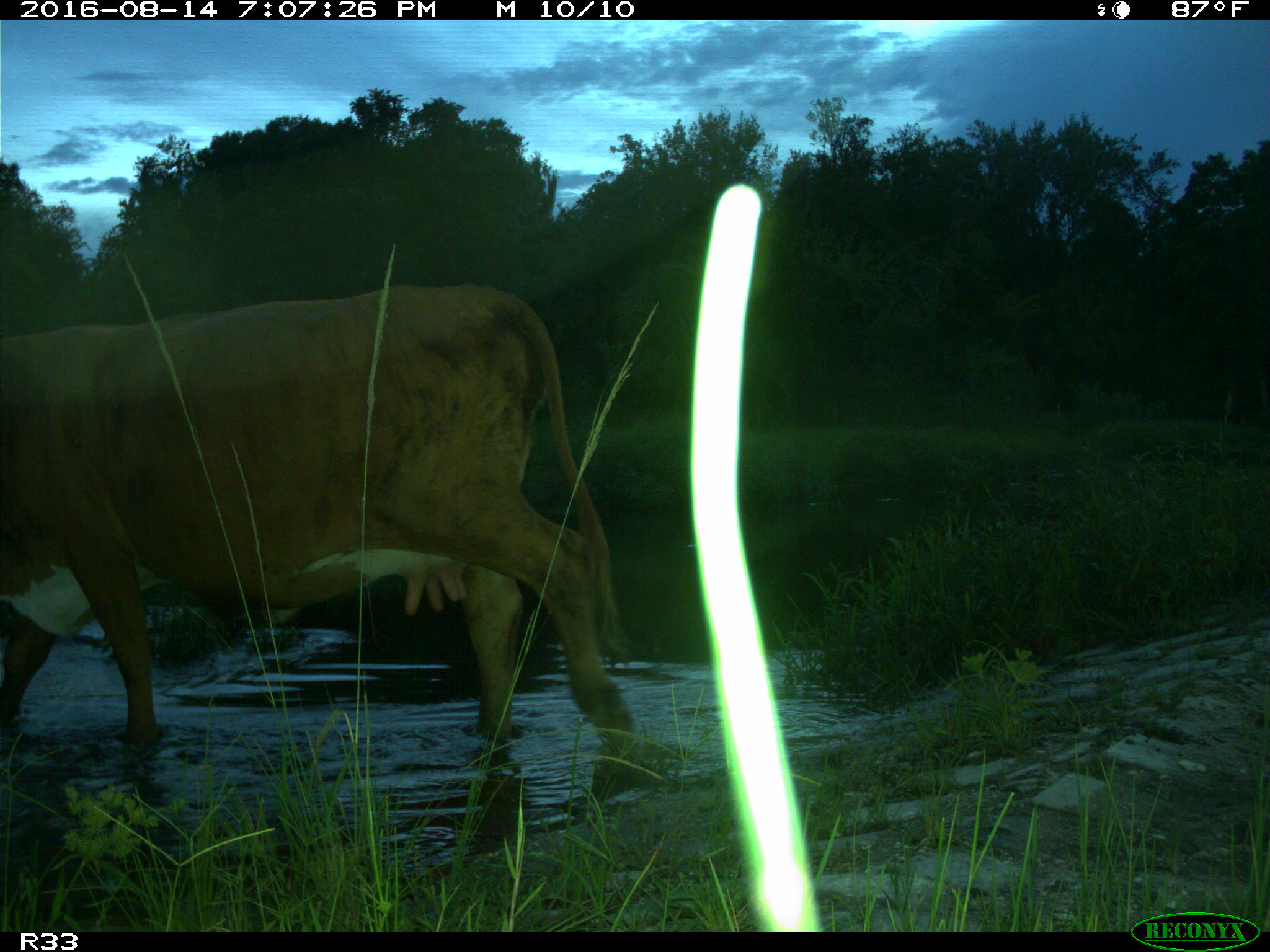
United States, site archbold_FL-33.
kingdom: Animalia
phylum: Chordata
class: Mammalia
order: Artiodactyla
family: Bovidae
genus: Bos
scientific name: Bos taurus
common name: domestic cow